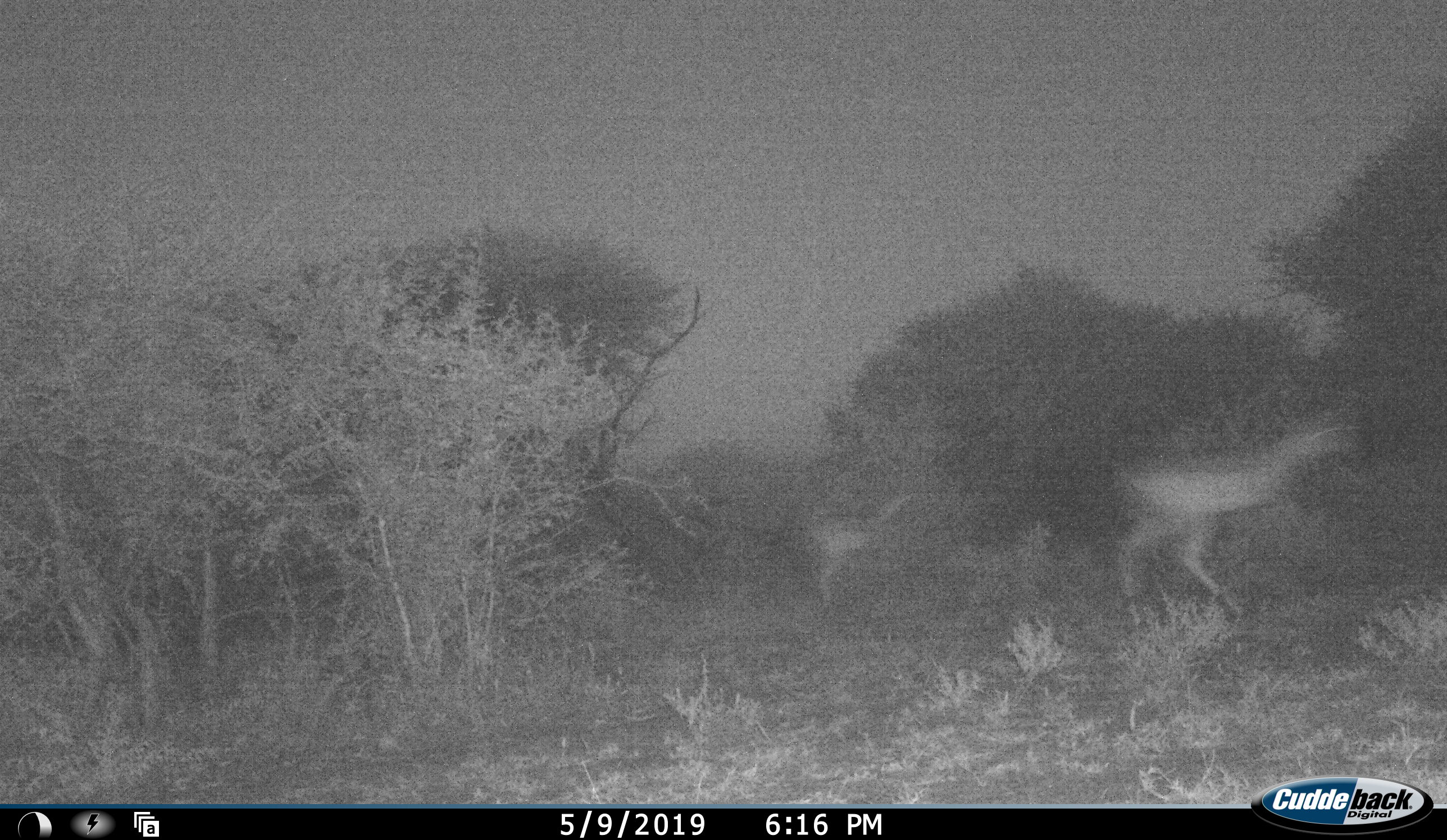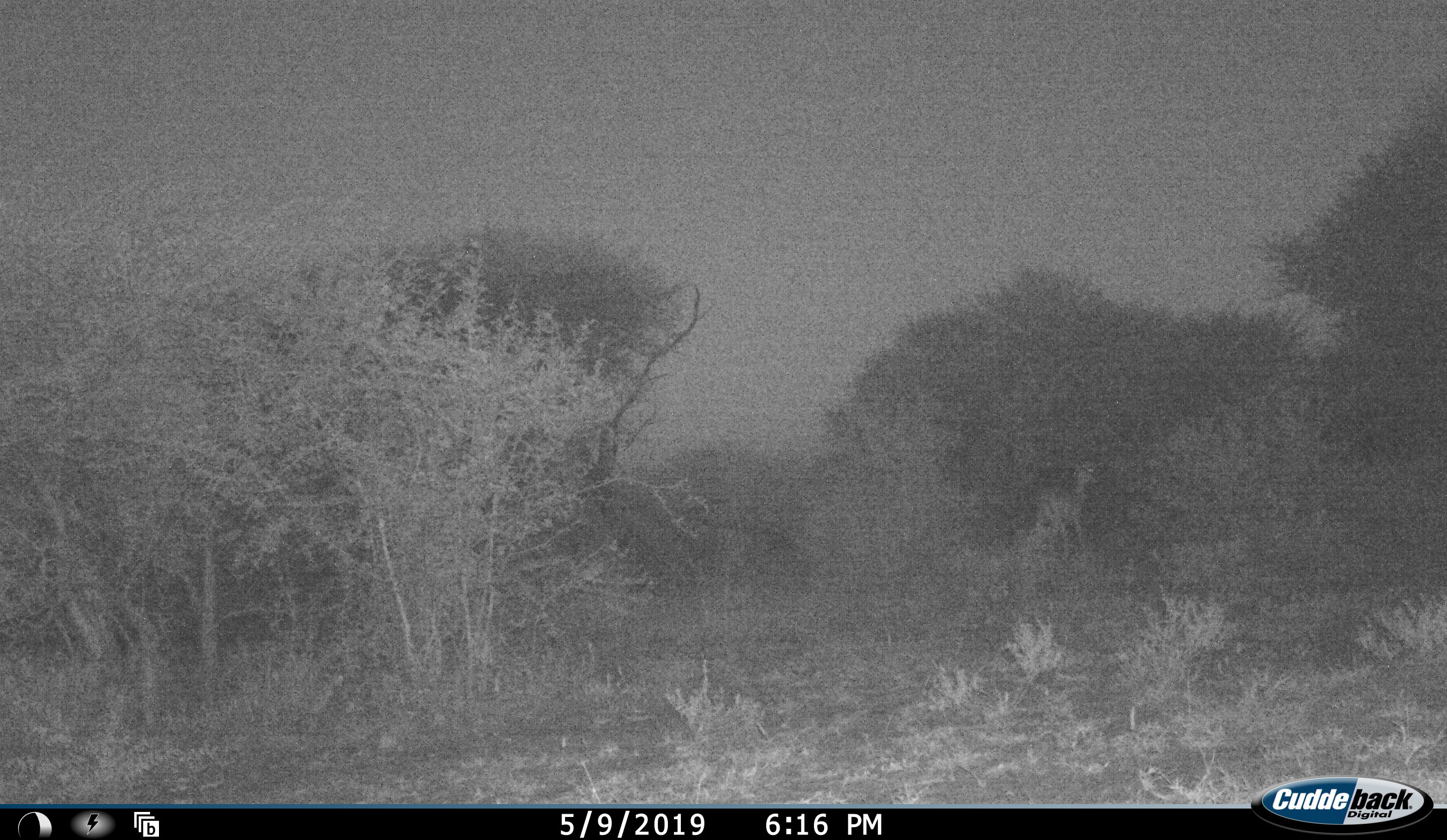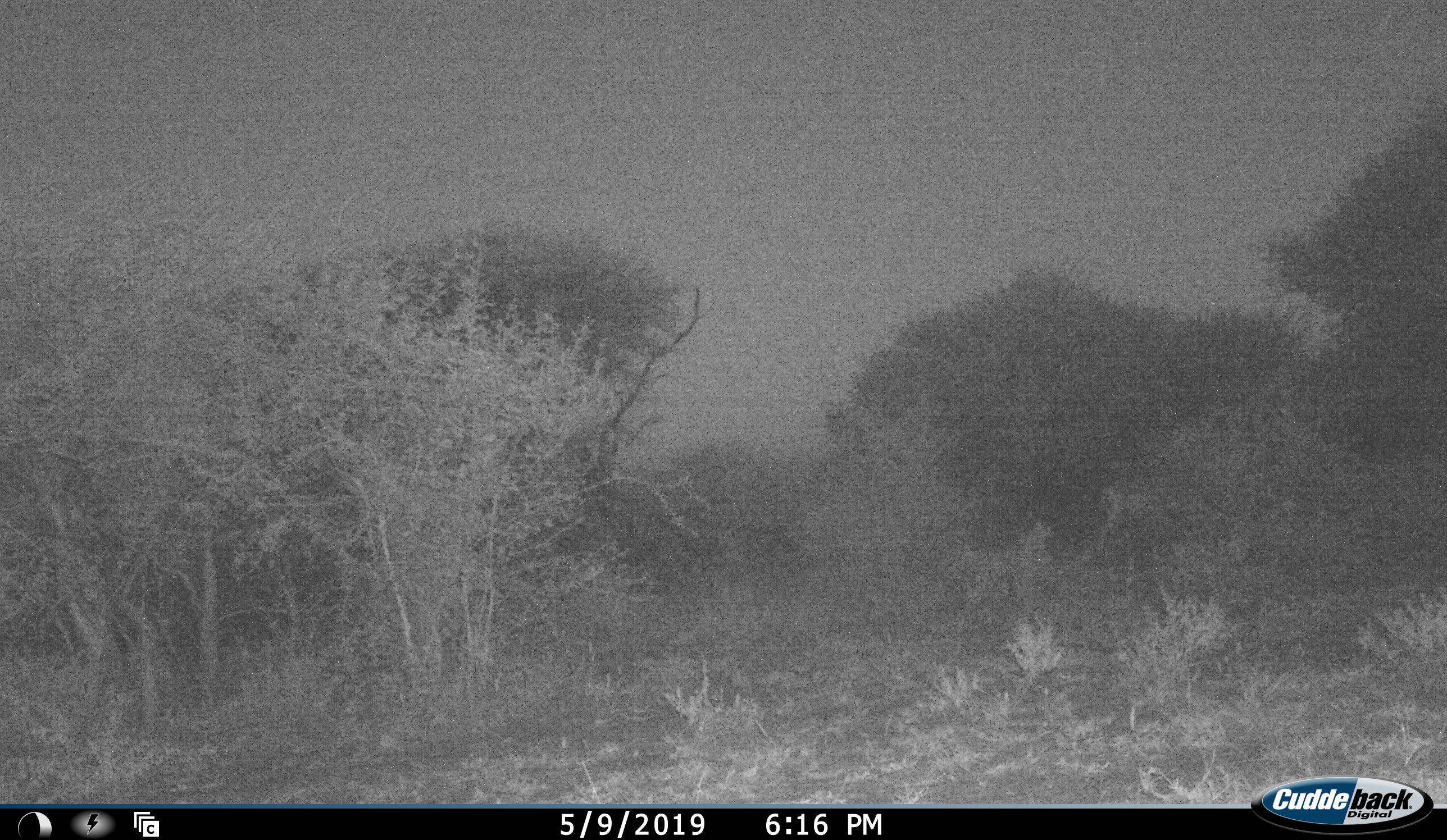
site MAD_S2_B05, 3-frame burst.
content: unidentified animal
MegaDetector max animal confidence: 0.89